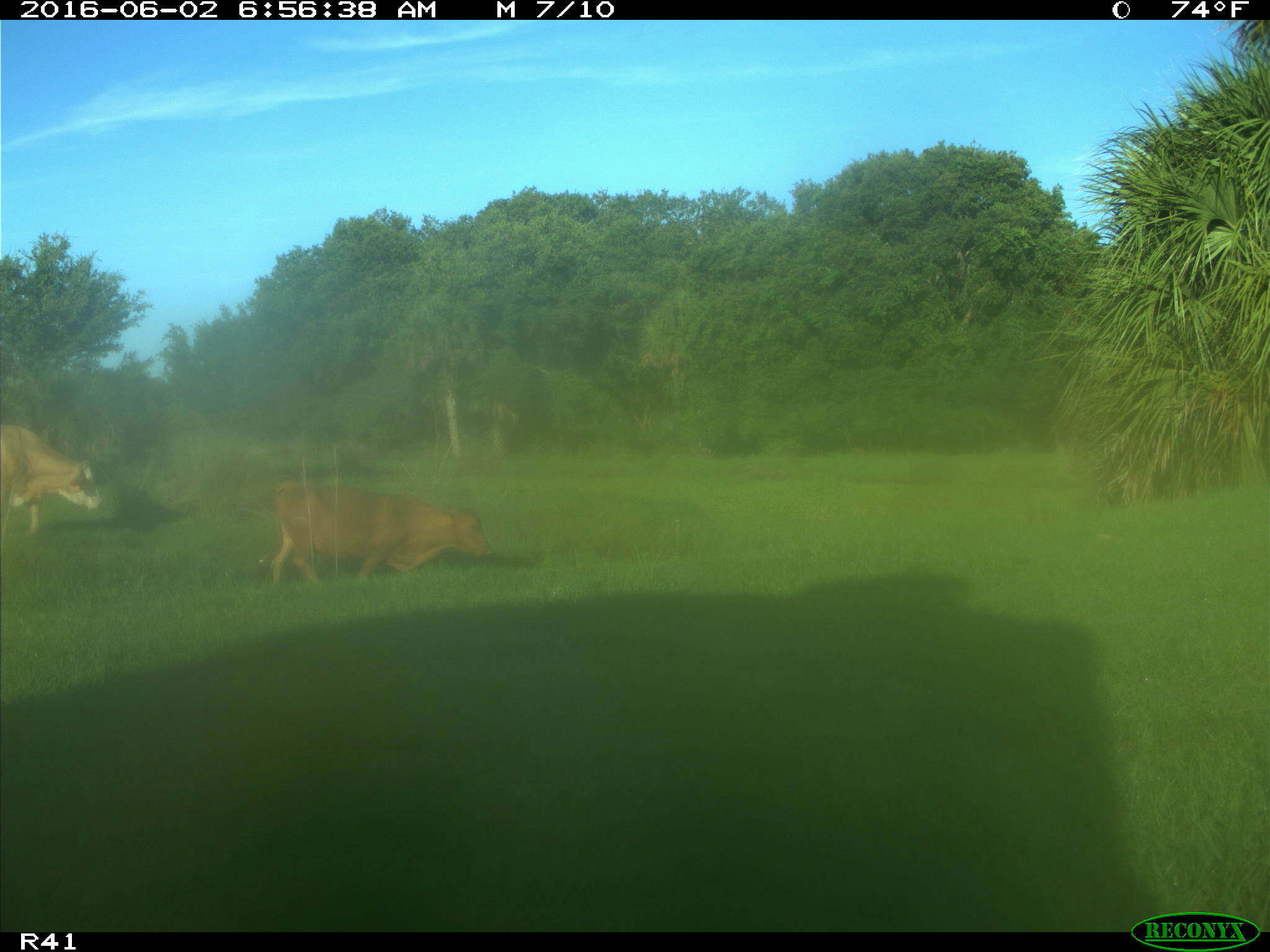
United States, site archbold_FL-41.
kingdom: Animalia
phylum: Chordata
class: Mammalia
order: Artiodactyla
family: Bovidae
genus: Bos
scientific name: Bos taurus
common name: domestic cow